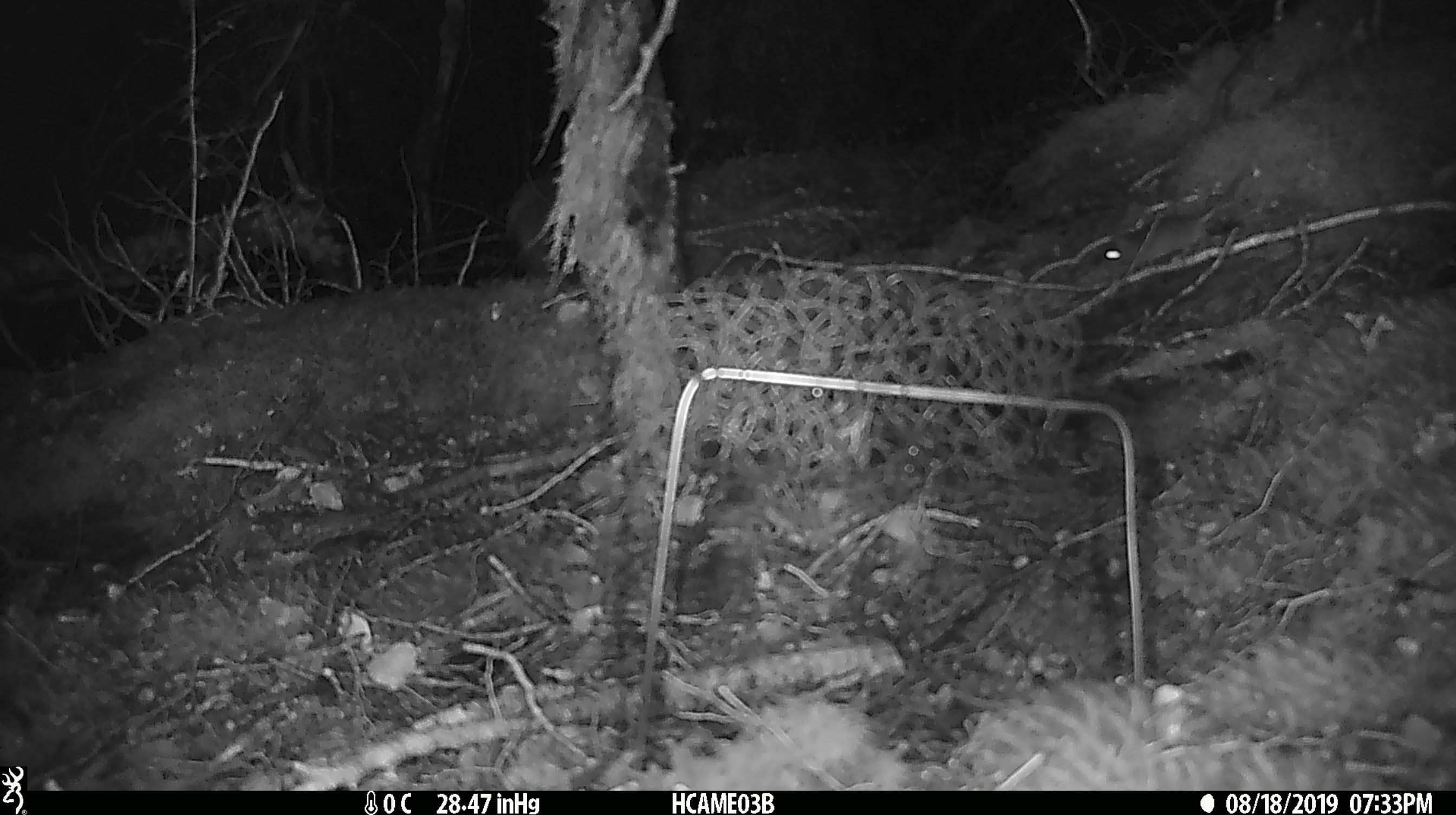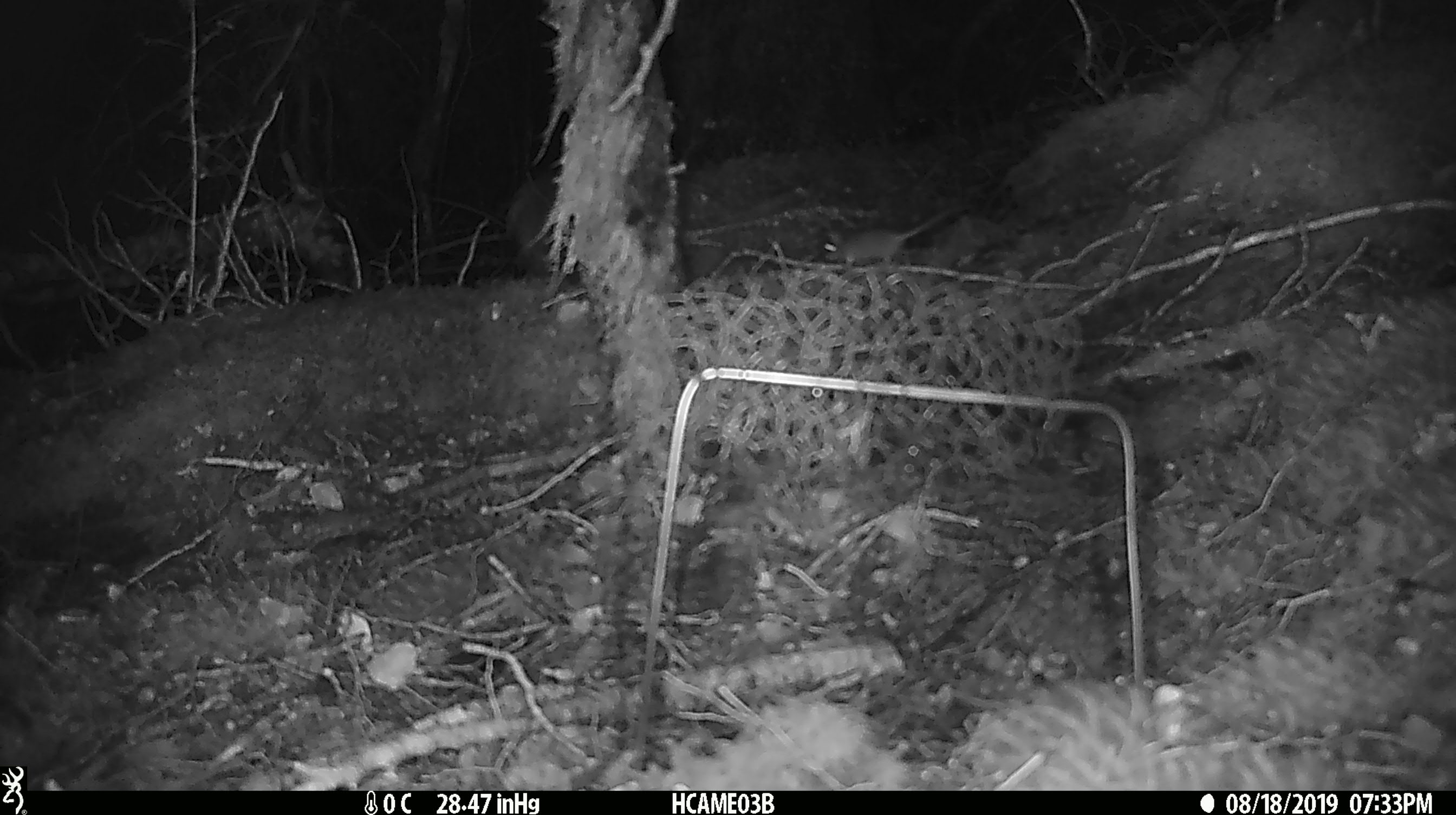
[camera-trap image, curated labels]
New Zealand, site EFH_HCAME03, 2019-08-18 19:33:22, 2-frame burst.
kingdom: Animalia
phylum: Chordata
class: Mammalia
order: Rodentia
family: Muridae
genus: Mus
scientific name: Mus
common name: mouse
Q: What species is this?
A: Mouse (Mus).